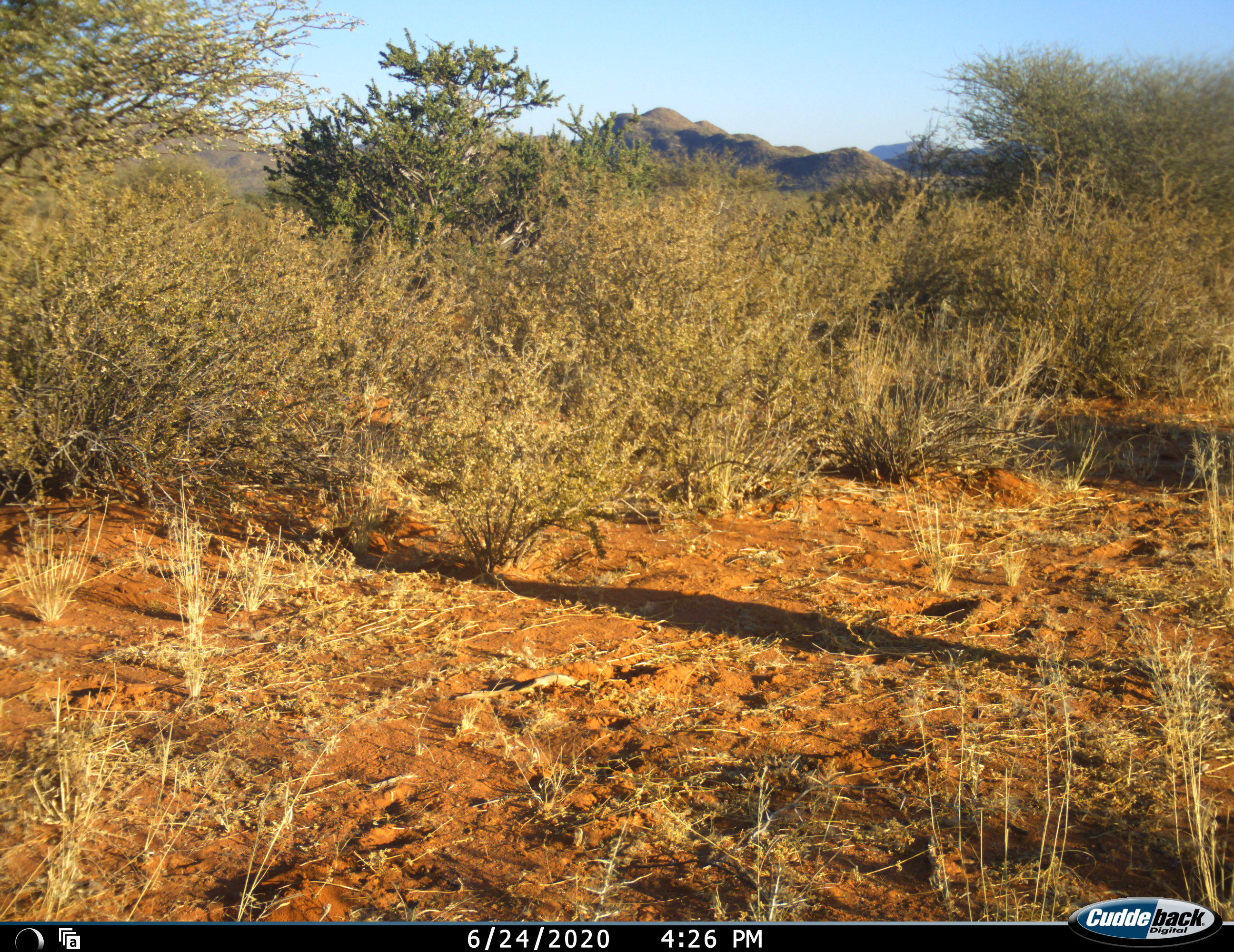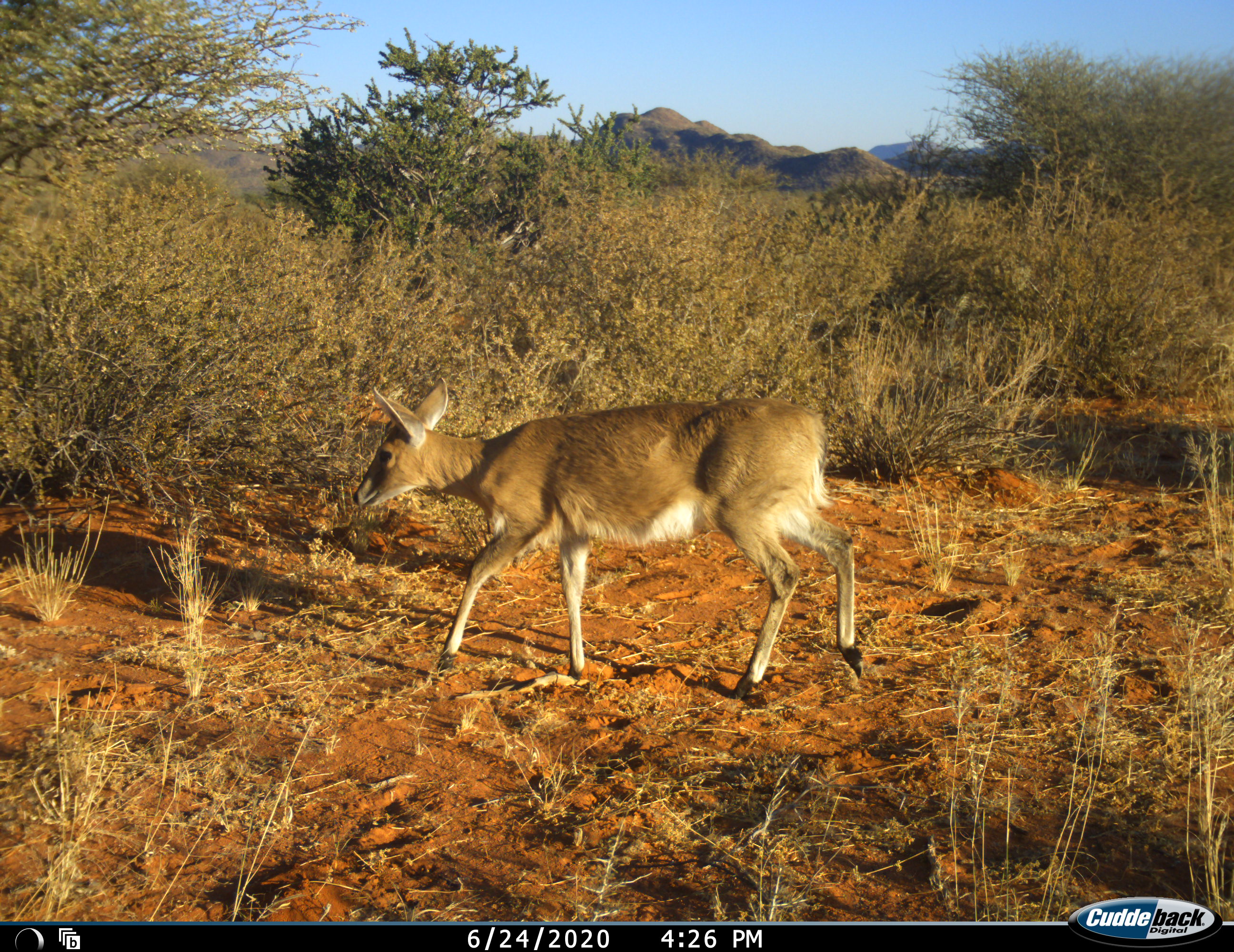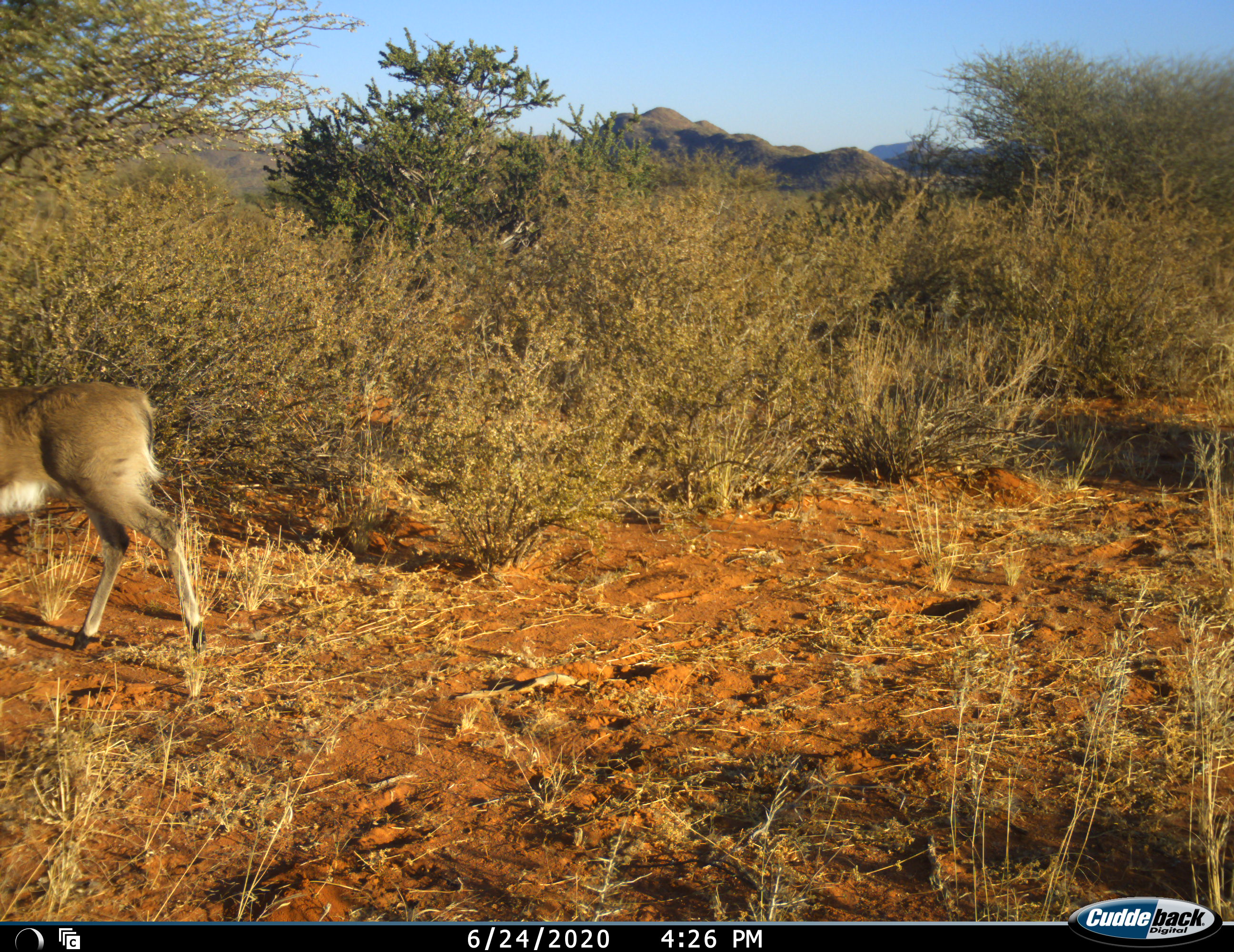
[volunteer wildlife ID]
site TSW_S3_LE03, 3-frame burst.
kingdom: Animalia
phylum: Chordata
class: Mammalia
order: Artiodactyla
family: Bovidae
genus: Sylvicapra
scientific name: Sylvicapra grimmia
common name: common duiker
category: duikercommongrey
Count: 1.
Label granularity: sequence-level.